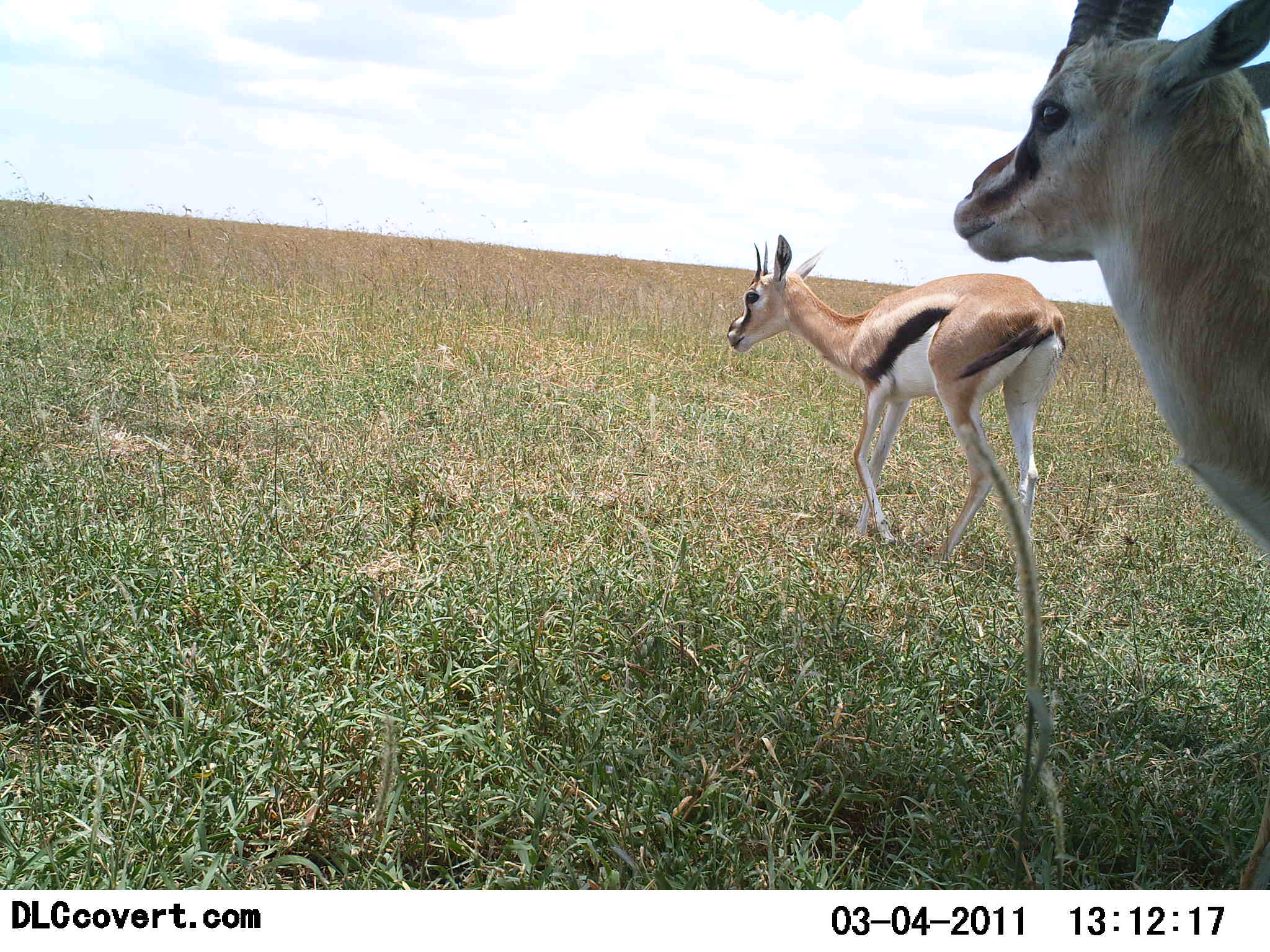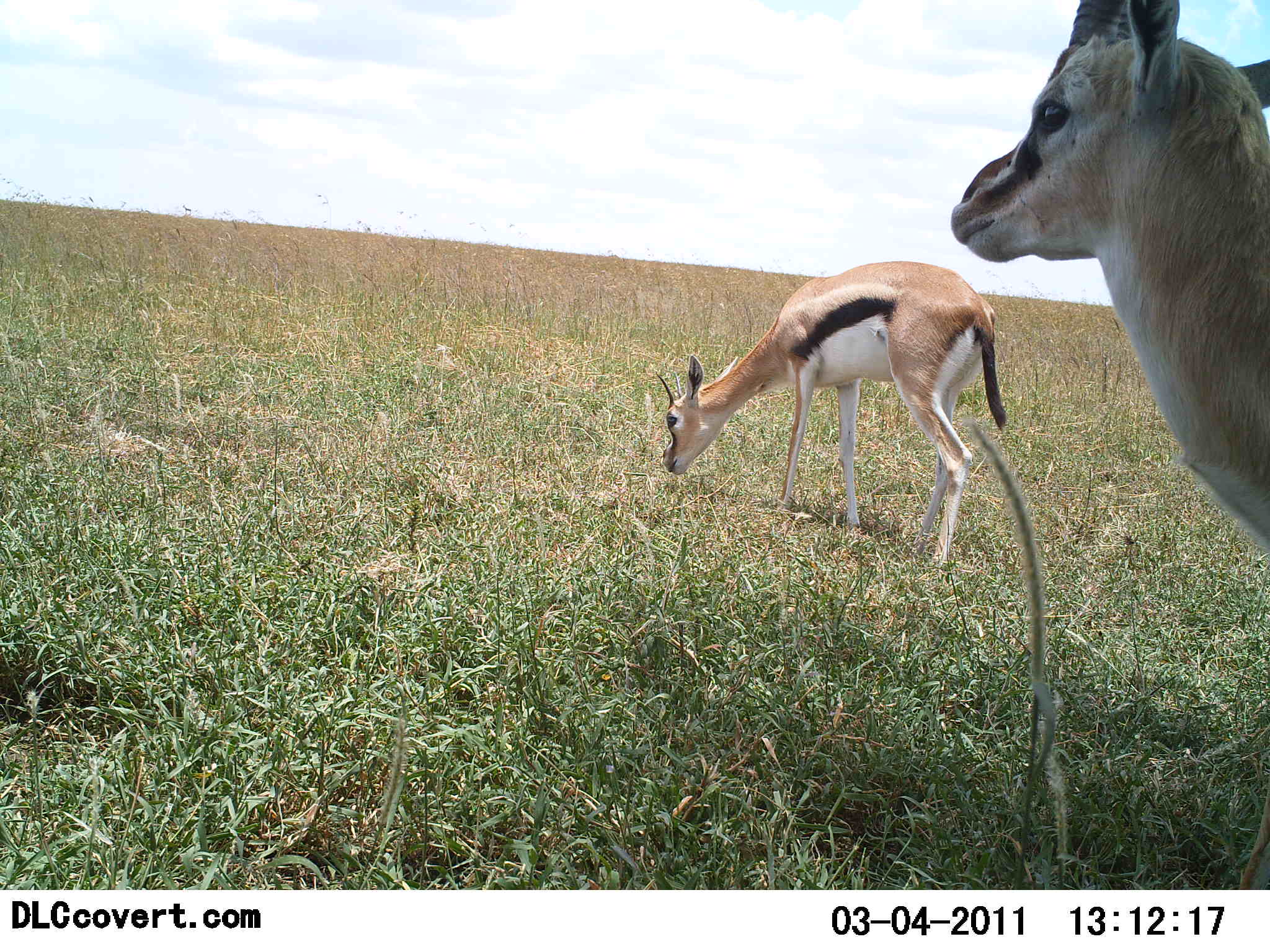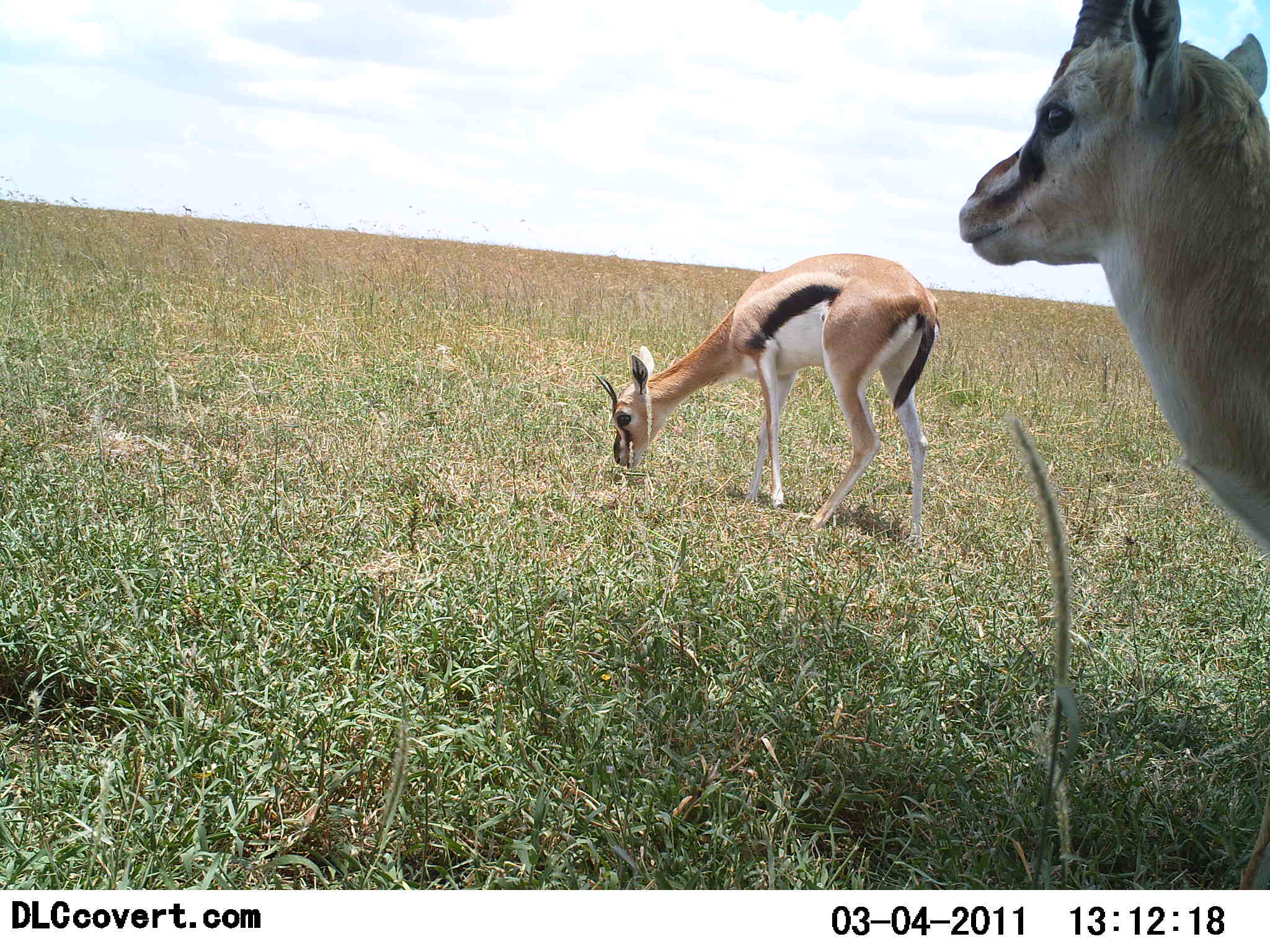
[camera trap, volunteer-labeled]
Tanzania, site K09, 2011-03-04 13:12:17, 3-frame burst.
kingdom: Animalia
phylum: Chordata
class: Mammalia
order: Artiodactyla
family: Bovidae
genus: Eudorcas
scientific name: Eudorcas thomsonii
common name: thomson's gazelle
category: gazellethomsons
Gazellethomsons (thomson's gazelle) (Eudorcas thomsonii), count 2. Behavior (volunteer vote fractions): standing 54%, resting 0%, moving 23%, interacting 0%. Young present (vote fraction): 0%. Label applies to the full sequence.